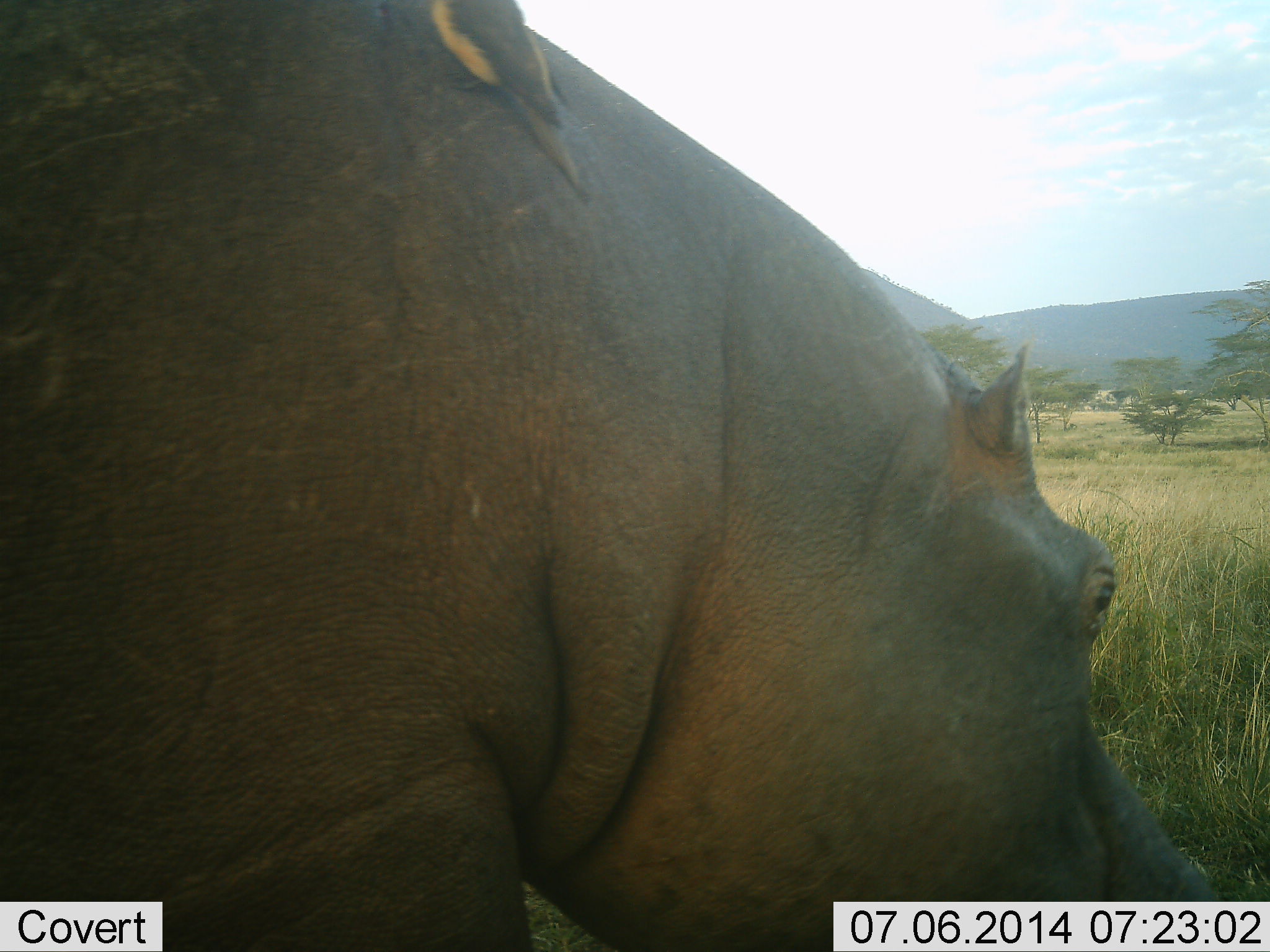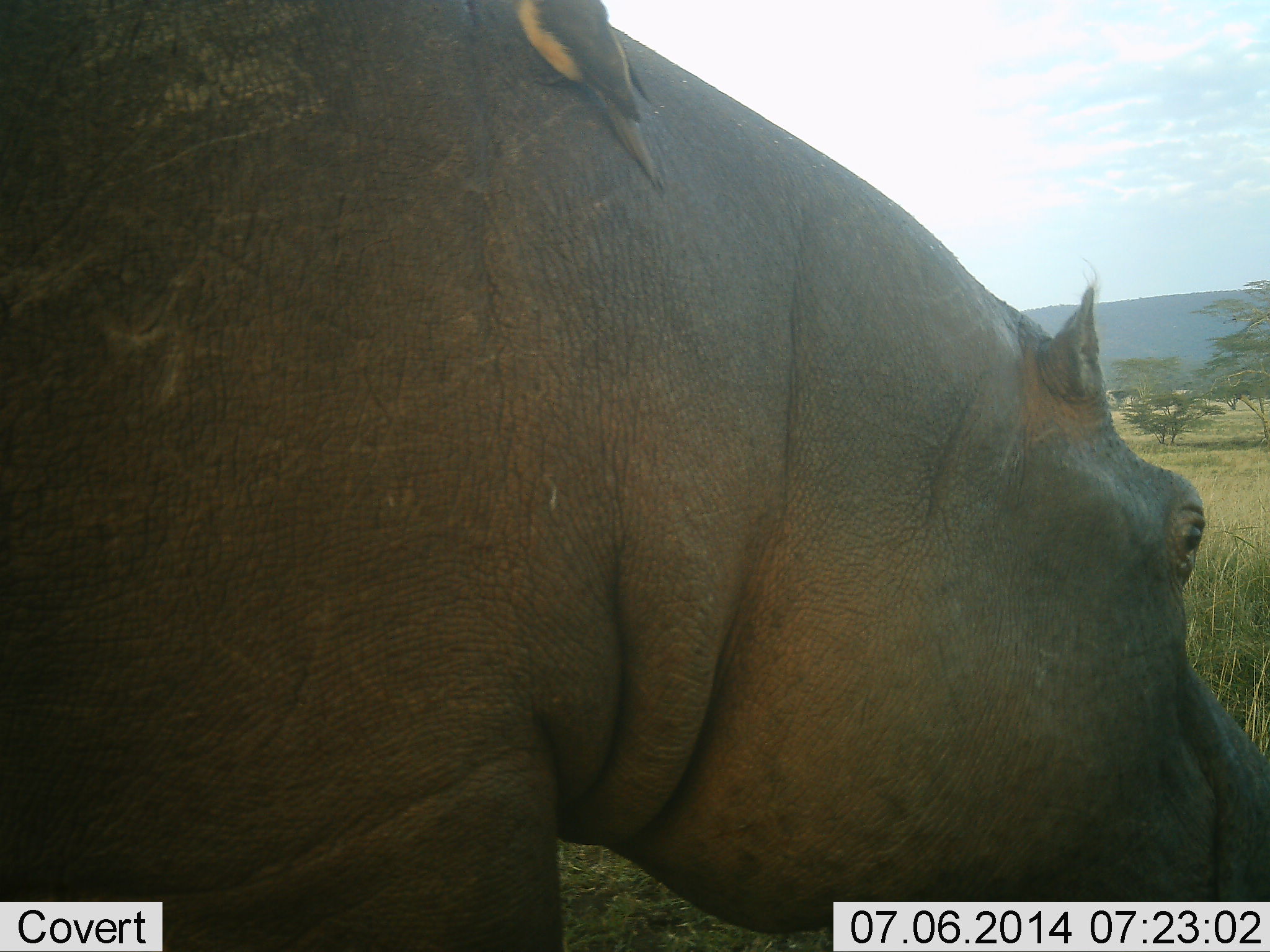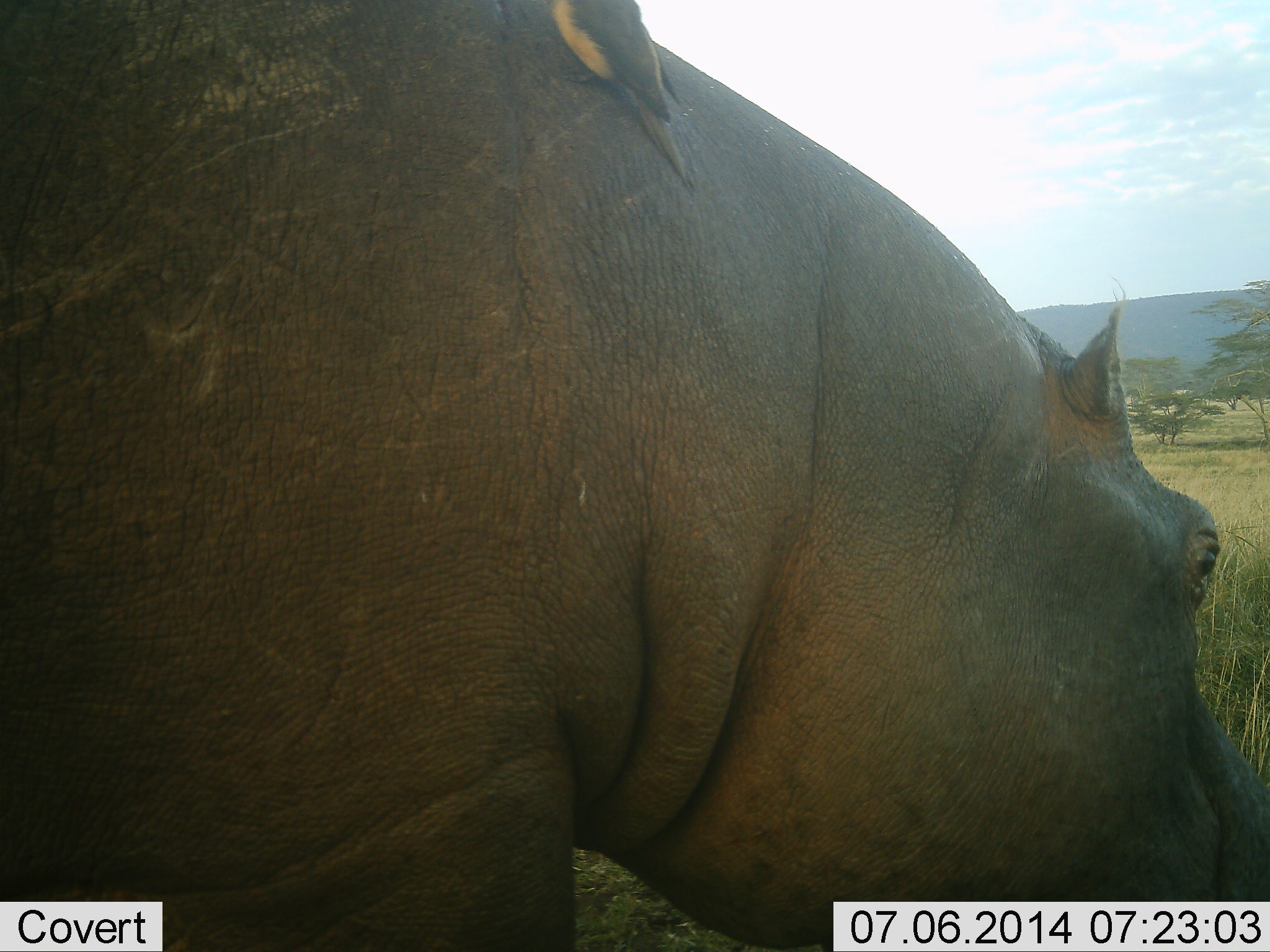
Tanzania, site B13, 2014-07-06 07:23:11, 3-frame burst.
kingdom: Animalia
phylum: Chordata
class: Mammalia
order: Artiodactyla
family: Hippopotamidae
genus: Hippopotamus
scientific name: Hippopotamus amphibius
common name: hippopotamus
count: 1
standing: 22%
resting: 0%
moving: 61%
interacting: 6%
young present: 0%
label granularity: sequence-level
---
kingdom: Animalia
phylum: Chordata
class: Aves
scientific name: Aves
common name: bird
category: otherbird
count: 1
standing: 50%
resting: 40%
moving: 0%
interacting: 40%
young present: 0%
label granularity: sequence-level